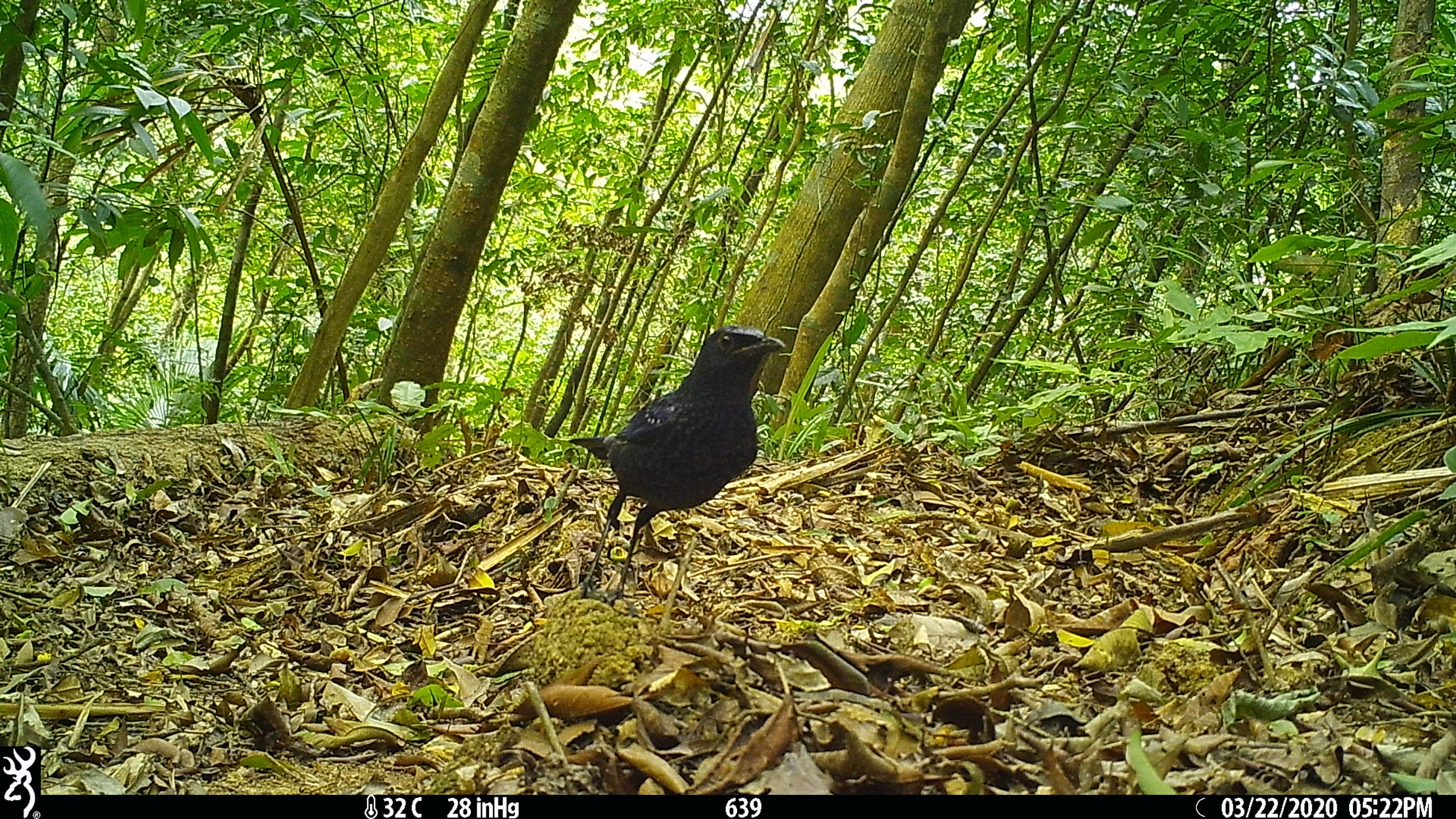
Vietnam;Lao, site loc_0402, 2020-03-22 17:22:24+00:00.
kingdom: Animalia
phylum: Chordata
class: Aves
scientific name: Aves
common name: bird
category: unidentified bird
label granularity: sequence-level